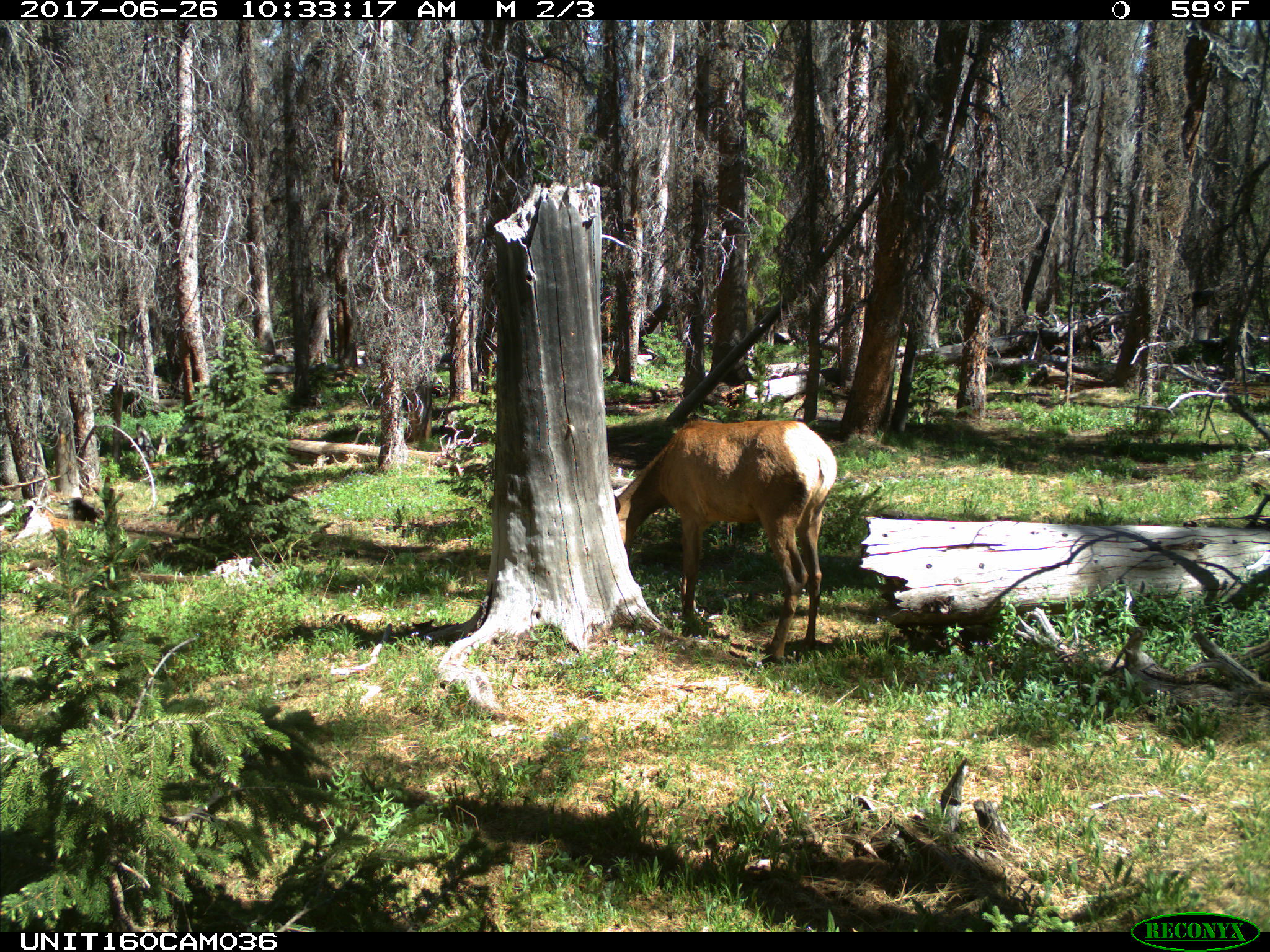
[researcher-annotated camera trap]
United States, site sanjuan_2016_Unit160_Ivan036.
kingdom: Animalia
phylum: Chordata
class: Mammalia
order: Artiodactyla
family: Cervidae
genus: Cervus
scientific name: Cervus elaphus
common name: red deer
Cervus elaphus (red deer).